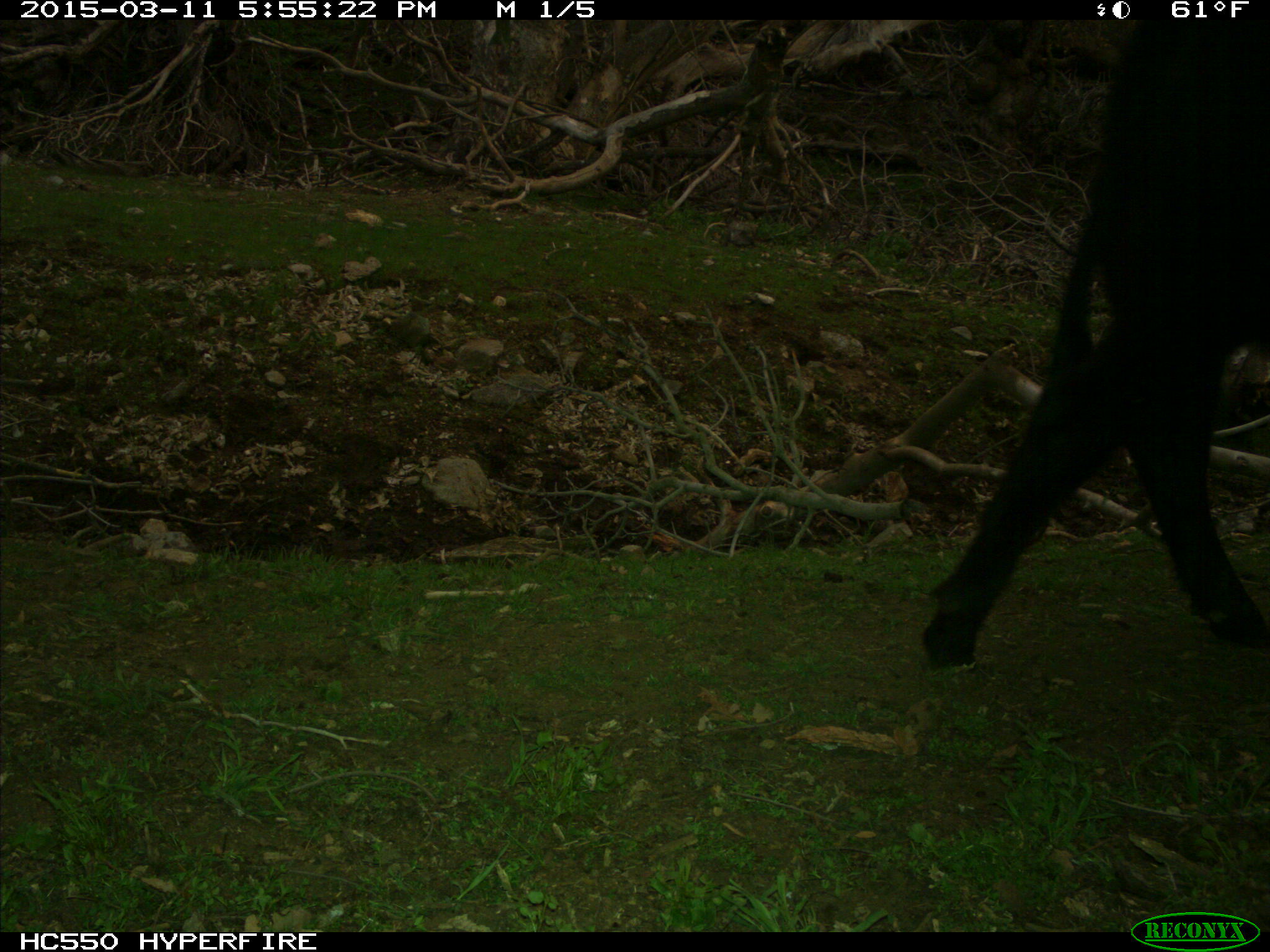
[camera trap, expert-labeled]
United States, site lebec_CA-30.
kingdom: Animalia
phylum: Chordata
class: Mammalia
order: Artiodactyla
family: Bovidae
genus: Bos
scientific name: Bos taurus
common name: domestic cow